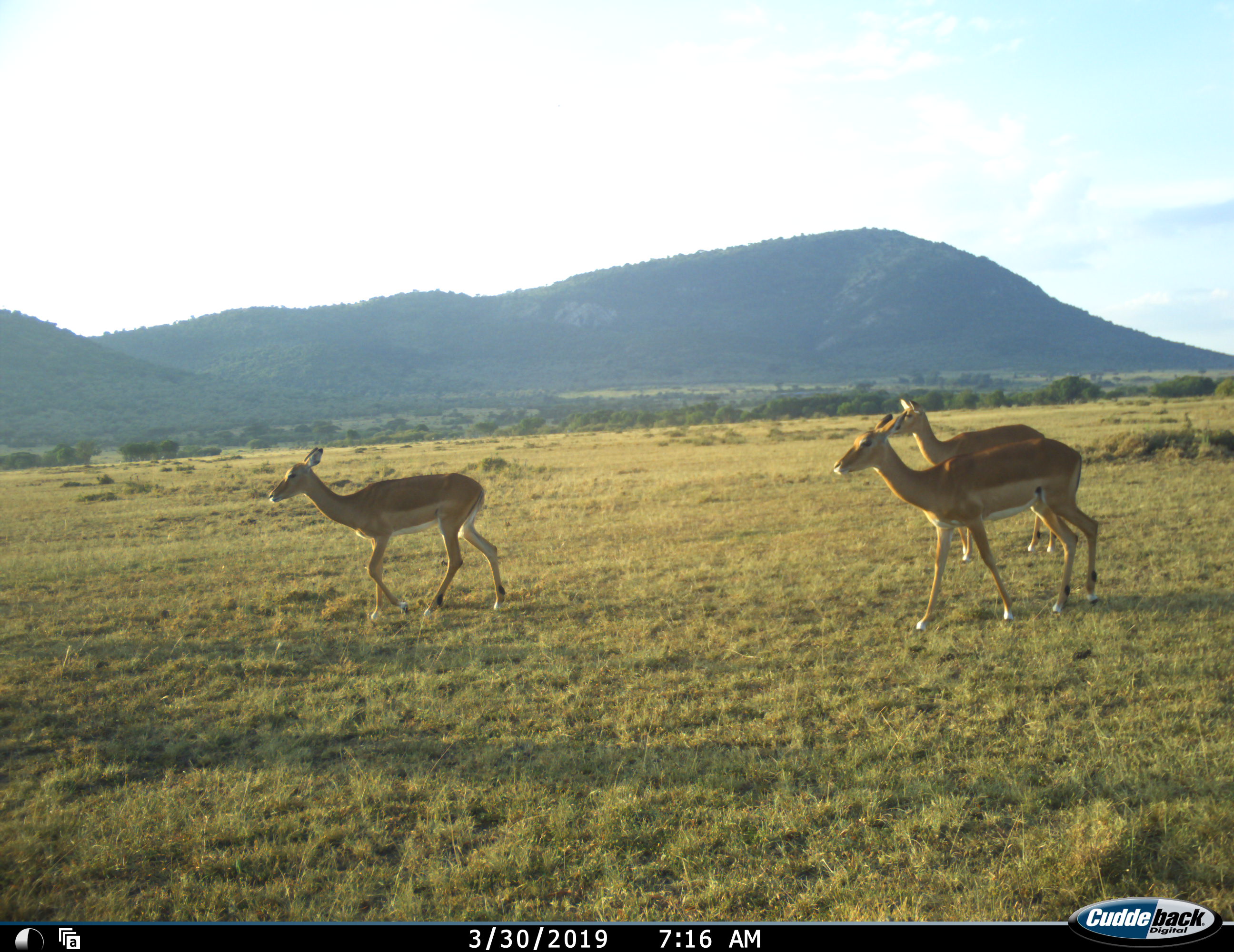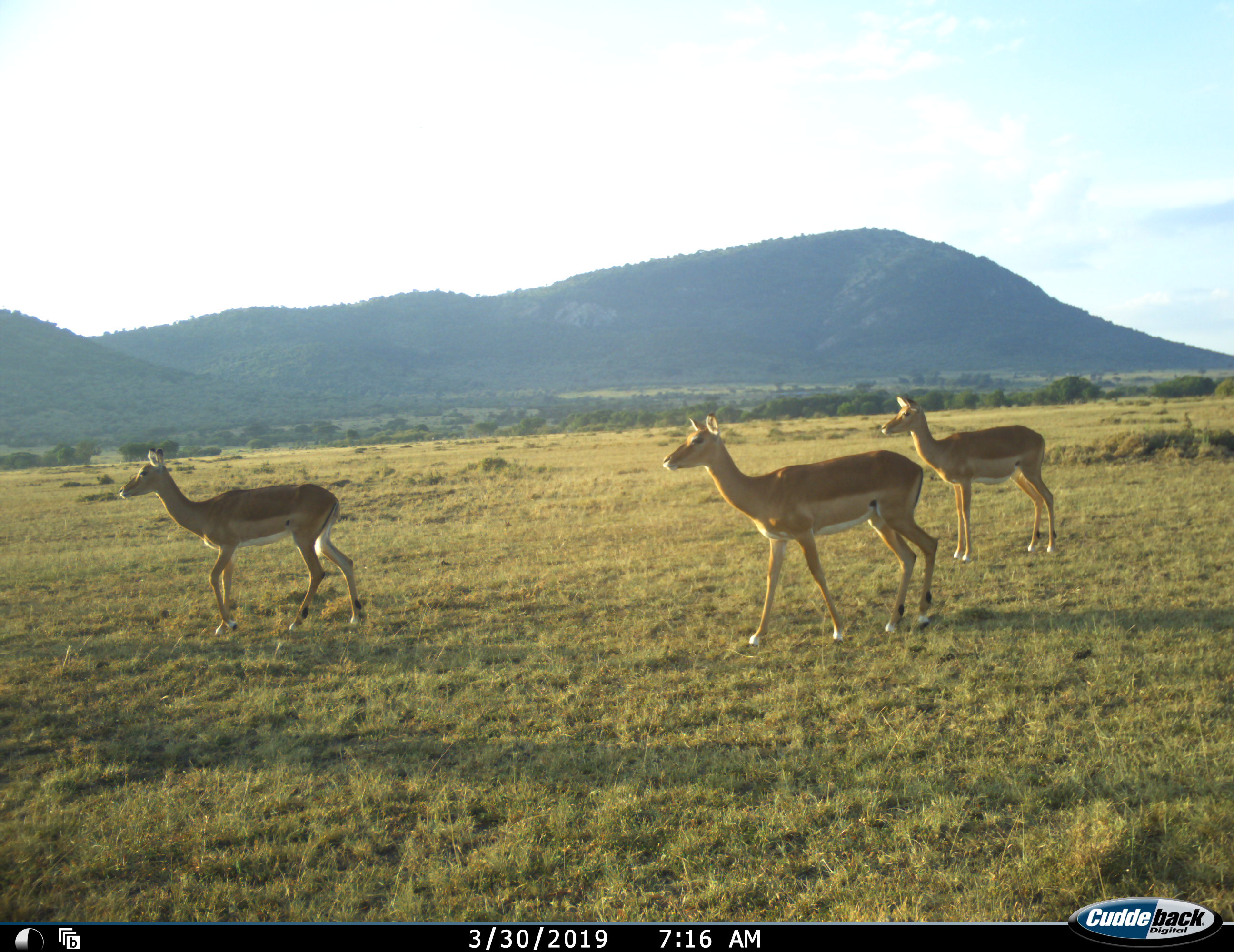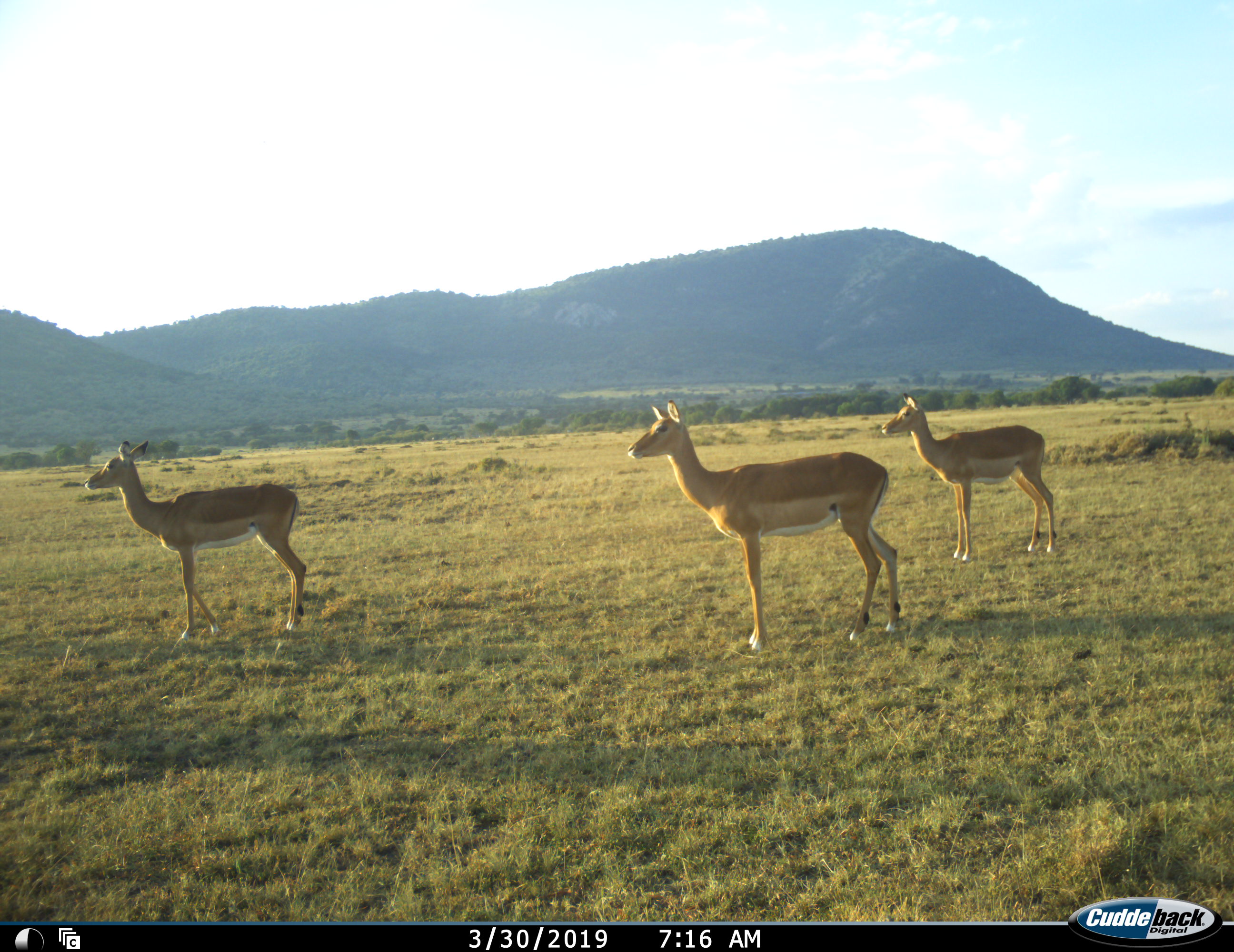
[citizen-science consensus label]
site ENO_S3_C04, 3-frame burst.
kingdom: Animalia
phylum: Chordata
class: Mammalia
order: Artiodactyla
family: Bovidae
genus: Aepyceros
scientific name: Aepyceros melampus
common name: impala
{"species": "impala (Aepyceros melampus)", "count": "3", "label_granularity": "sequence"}